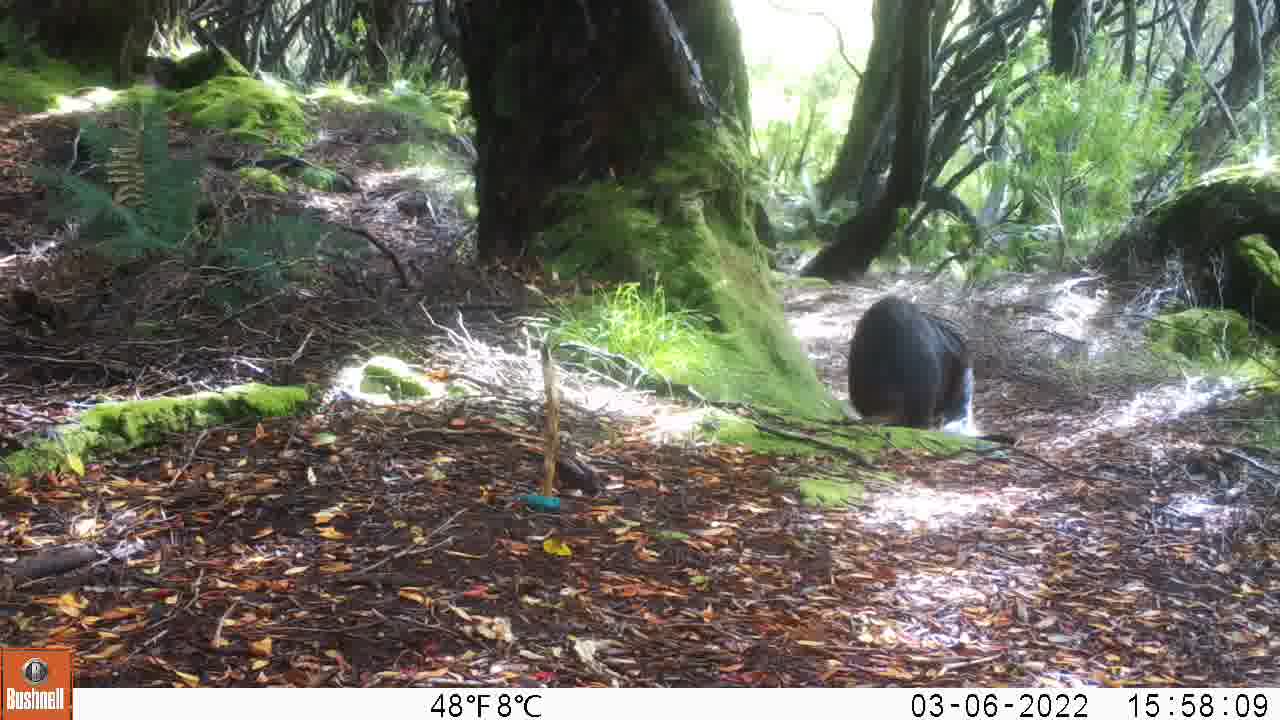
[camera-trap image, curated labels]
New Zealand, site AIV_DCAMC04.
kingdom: Animalia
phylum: Chordata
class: Mammalia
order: Carnivora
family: Otariidae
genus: Phocarctos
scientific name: Phocarctos hookeri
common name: new zealand sea lion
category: sealion